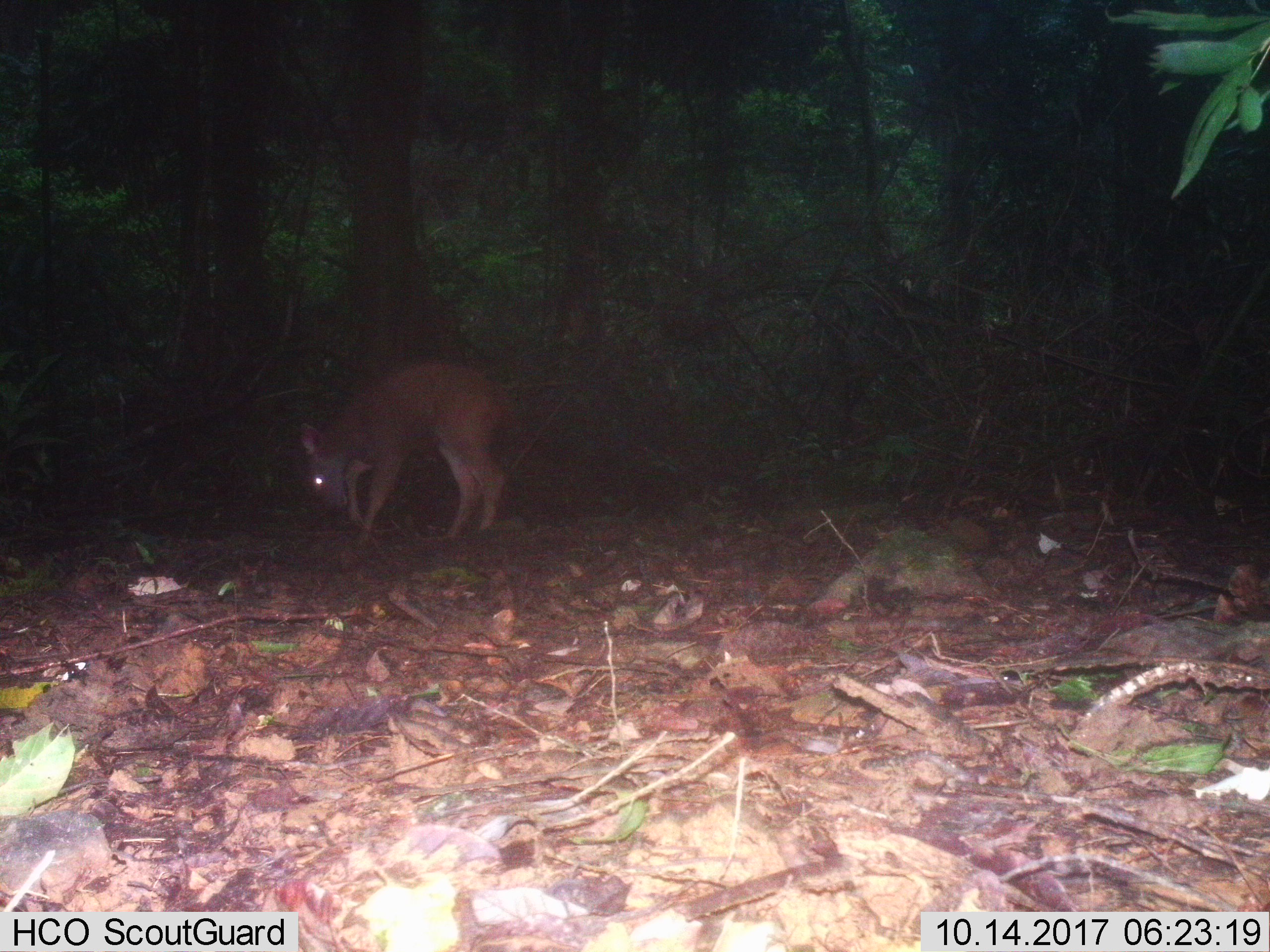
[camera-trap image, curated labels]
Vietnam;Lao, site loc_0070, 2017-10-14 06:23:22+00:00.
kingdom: Animalia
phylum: Chordata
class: Mammalia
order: Artiodactyla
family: Cervidae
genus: Rusa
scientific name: Rusa unicolor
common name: sambar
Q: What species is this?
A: Sambar (Rusa unicolor).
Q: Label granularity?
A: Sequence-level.